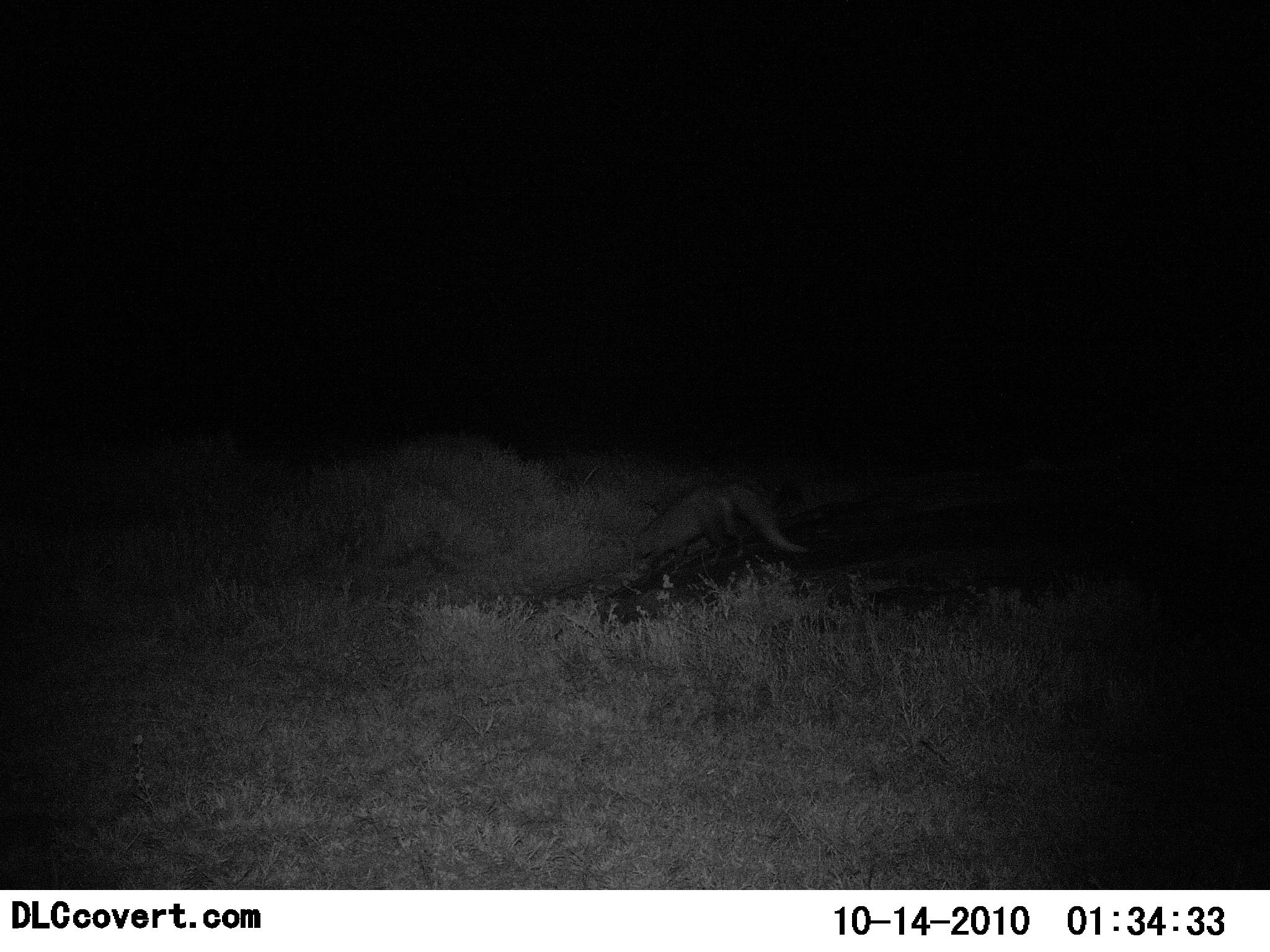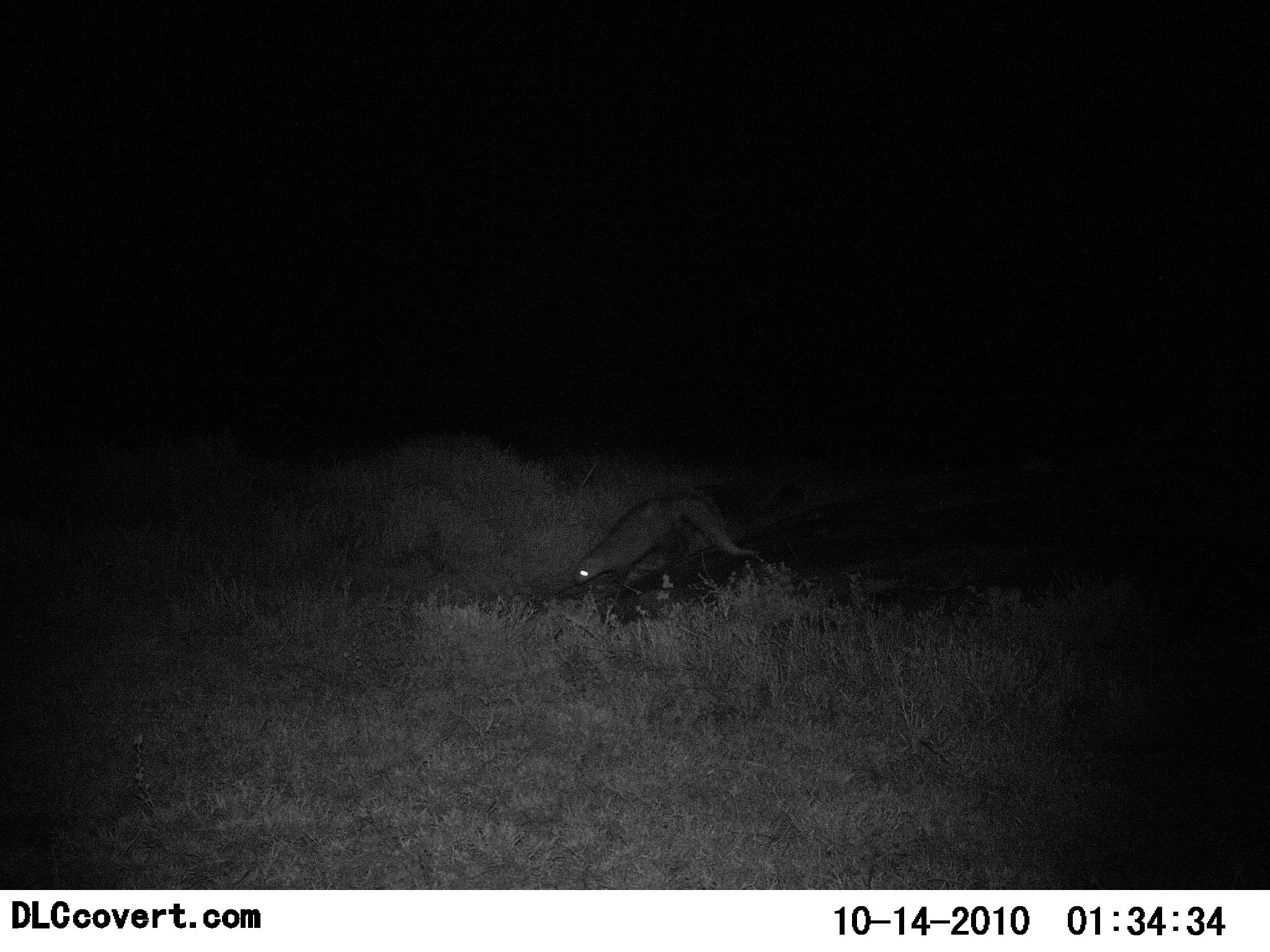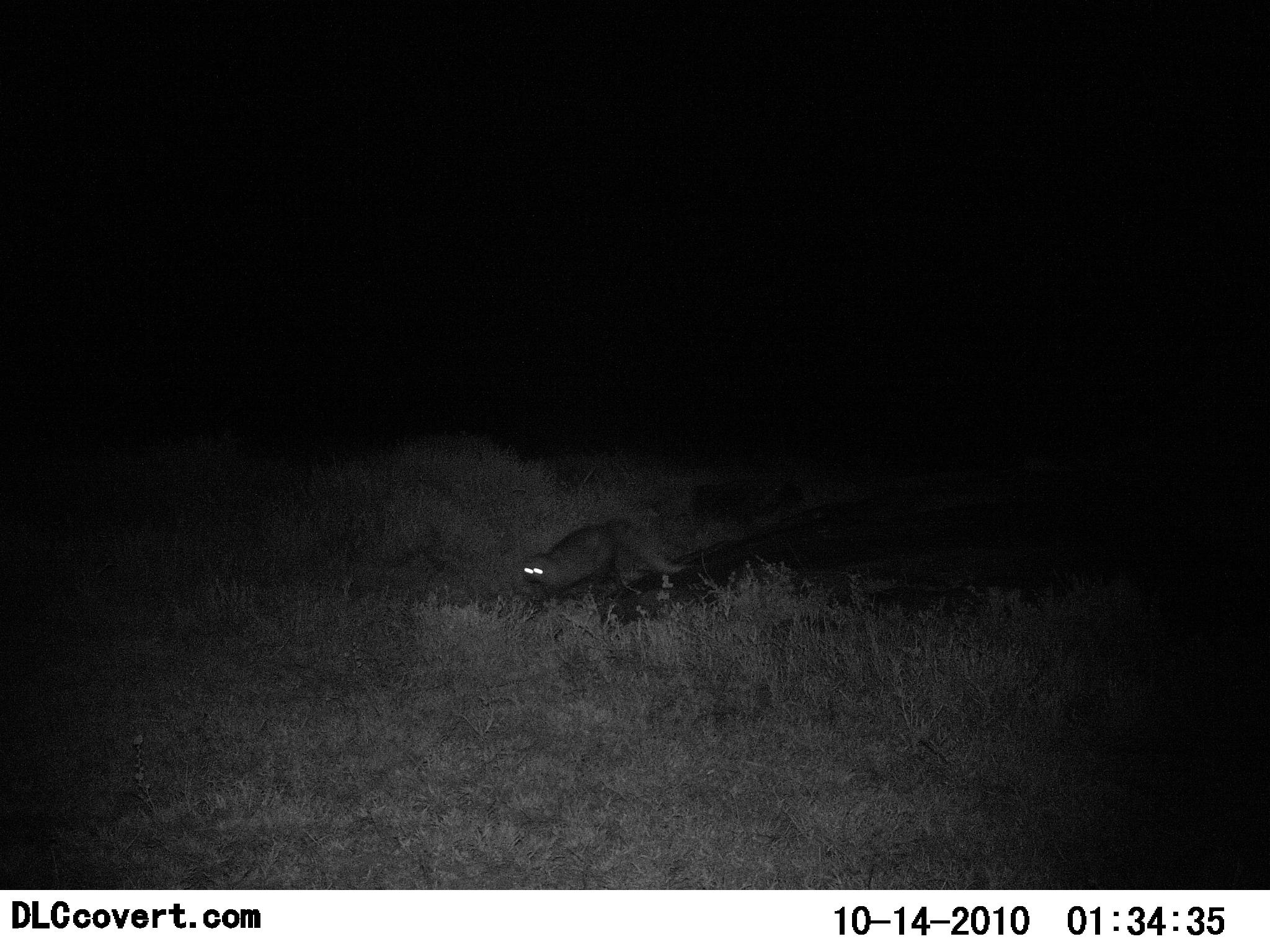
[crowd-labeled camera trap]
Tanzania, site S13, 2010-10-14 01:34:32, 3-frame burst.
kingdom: Animalia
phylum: Chordata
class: Mammalia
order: Carnivora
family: Herpestidae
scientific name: Herpestidae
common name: mongoose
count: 1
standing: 0%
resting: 0%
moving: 100%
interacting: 0%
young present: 0%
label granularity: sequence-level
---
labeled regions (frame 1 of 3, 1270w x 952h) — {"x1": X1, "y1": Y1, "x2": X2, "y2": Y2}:
animal: {"x1": 635, "y1": 482, "x2": 809, "y2": 576}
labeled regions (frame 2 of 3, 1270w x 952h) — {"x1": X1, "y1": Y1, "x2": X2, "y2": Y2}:
animal: {"x1": 572, "y1": 493, "x2": 761, "y2": 600}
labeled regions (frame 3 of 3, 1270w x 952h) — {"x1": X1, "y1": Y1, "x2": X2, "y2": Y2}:
animal: {"x1": 520, "y1": 518, "x2": 684, "y2": 609}